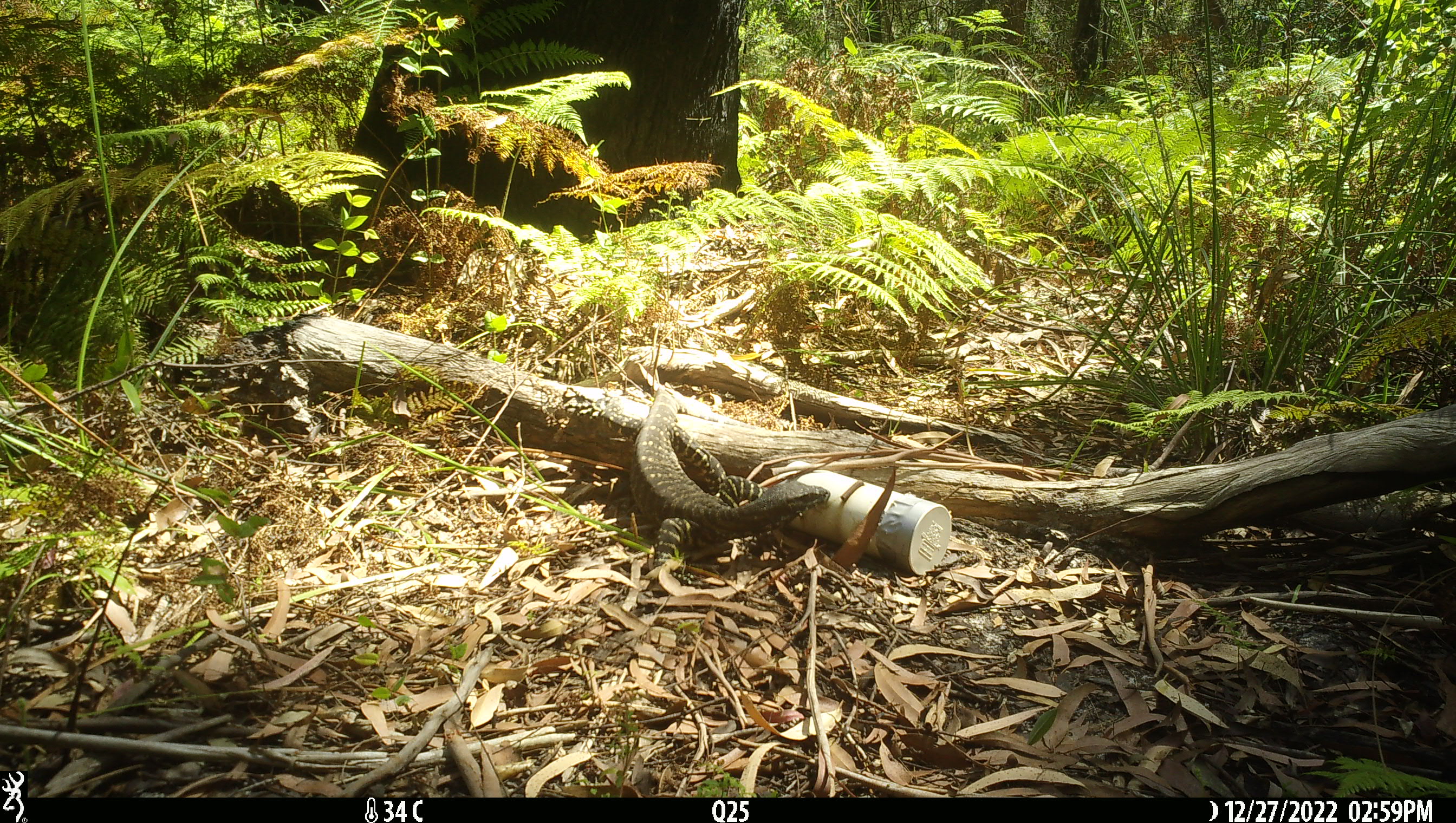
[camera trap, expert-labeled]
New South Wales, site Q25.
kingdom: Animalia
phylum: Chordata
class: Reptilia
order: Squamata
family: Varanidae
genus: Varanus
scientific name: Varanus varius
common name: lace monitor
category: goanna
Goanna (lace monitor) (Varanus varius).